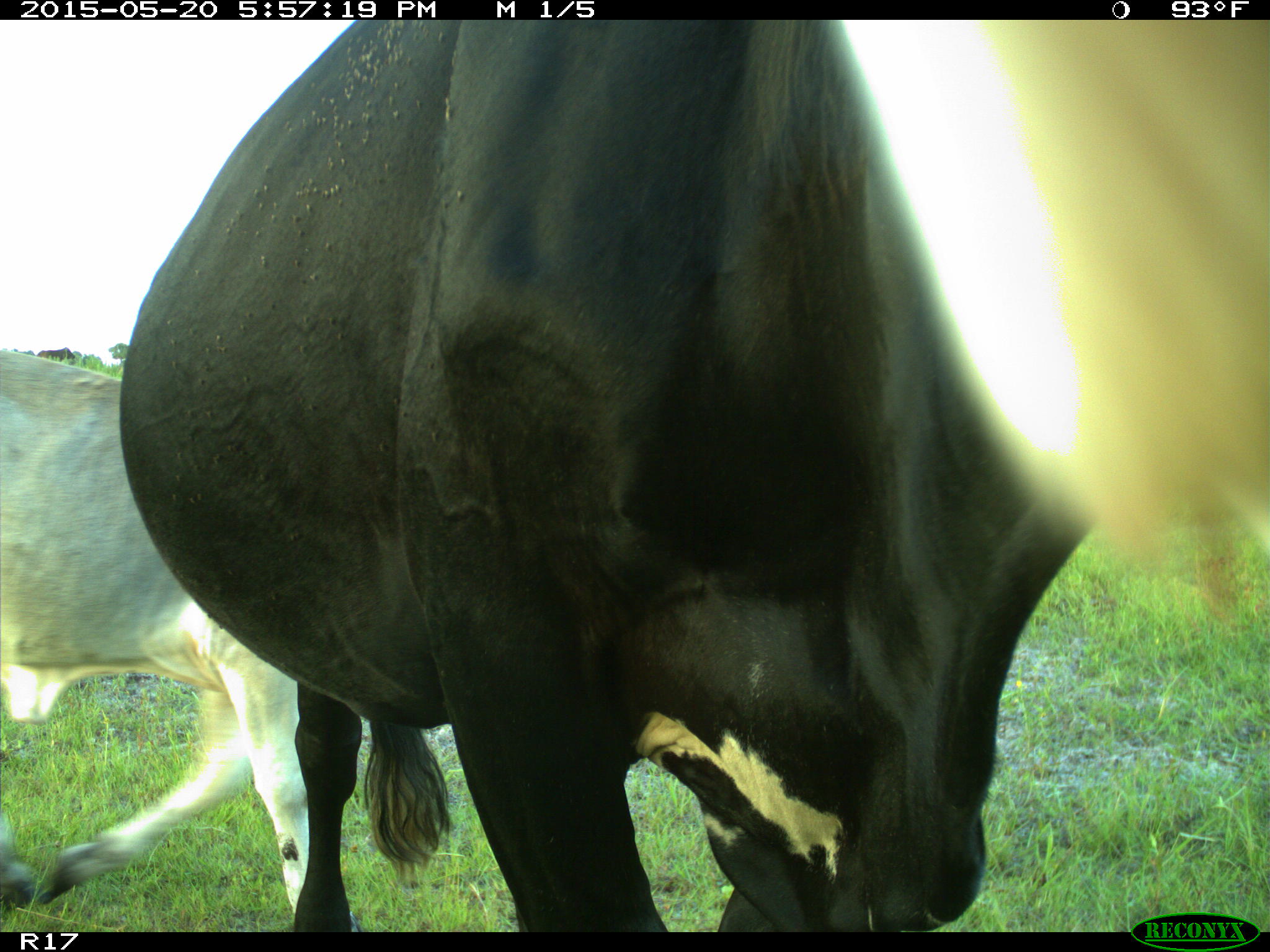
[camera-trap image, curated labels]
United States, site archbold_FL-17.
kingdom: Animalia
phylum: Chordata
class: Mammalia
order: Artiodactyla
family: Bovidae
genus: Bos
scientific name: Bos taurus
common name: domestic cow